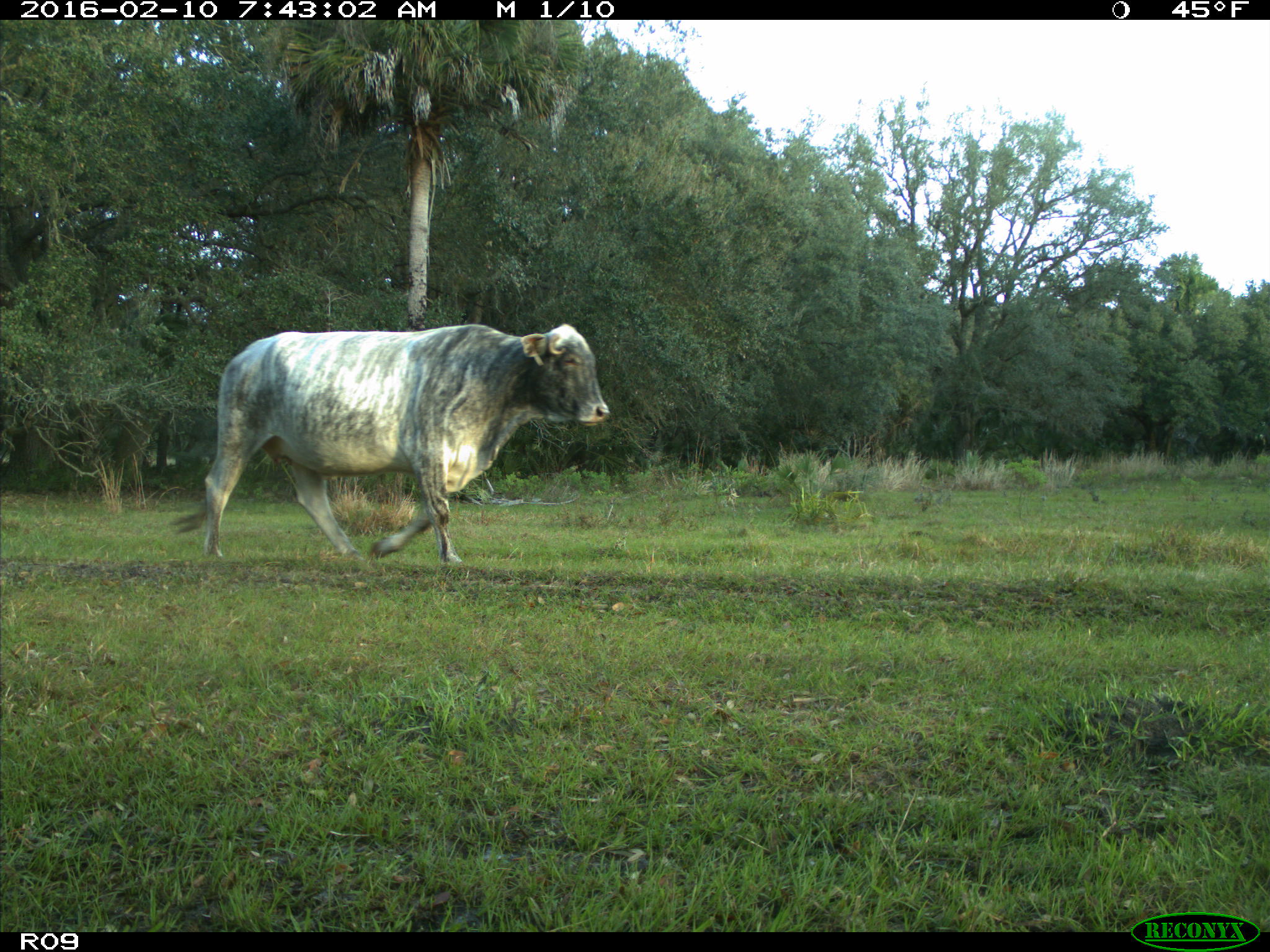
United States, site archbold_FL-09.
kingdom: Animalia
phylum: Chordata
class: Mammalia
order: Artiodactyla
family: Bovidae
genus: Bos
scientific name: Bos taurus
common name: domestic cow